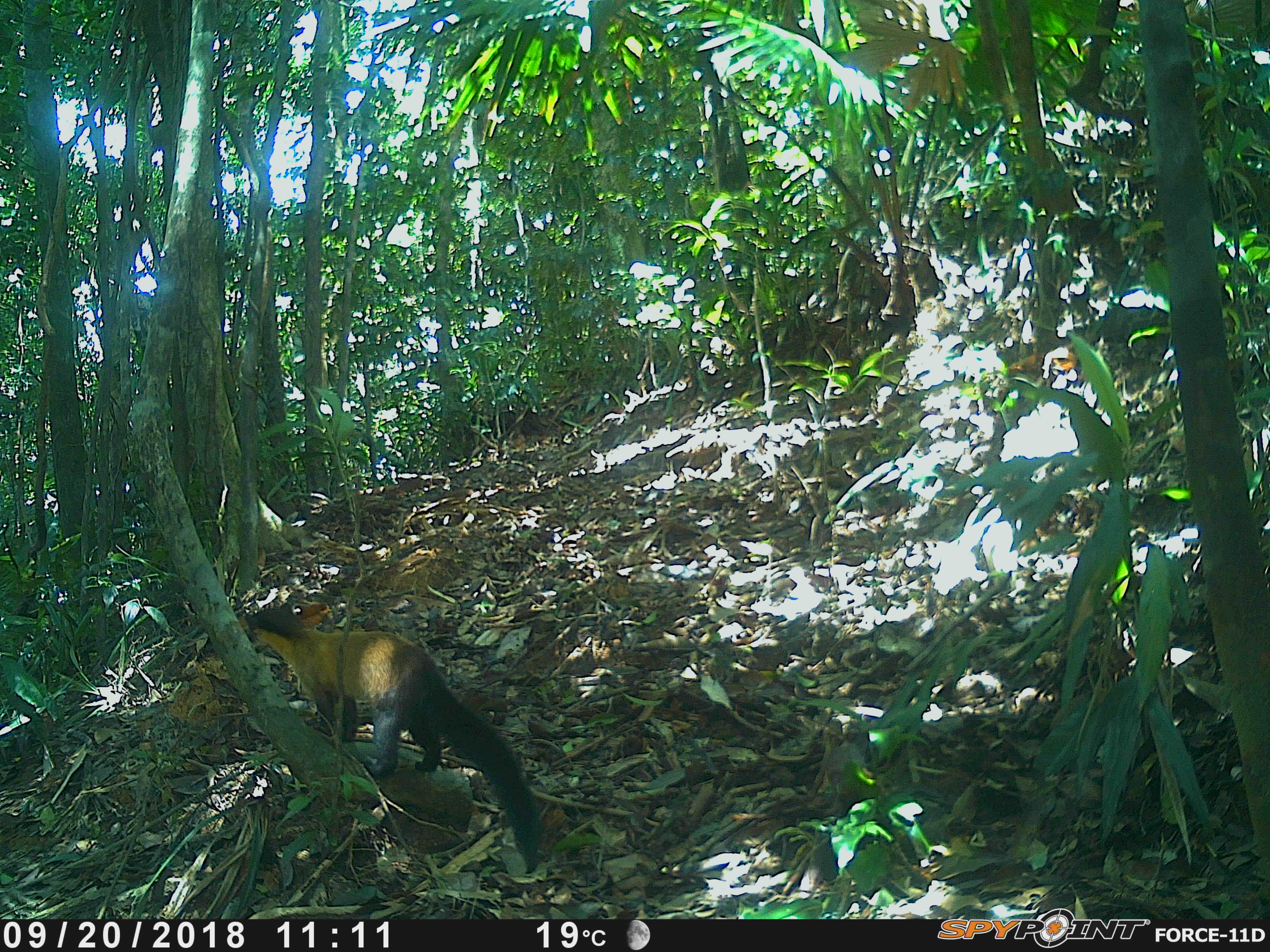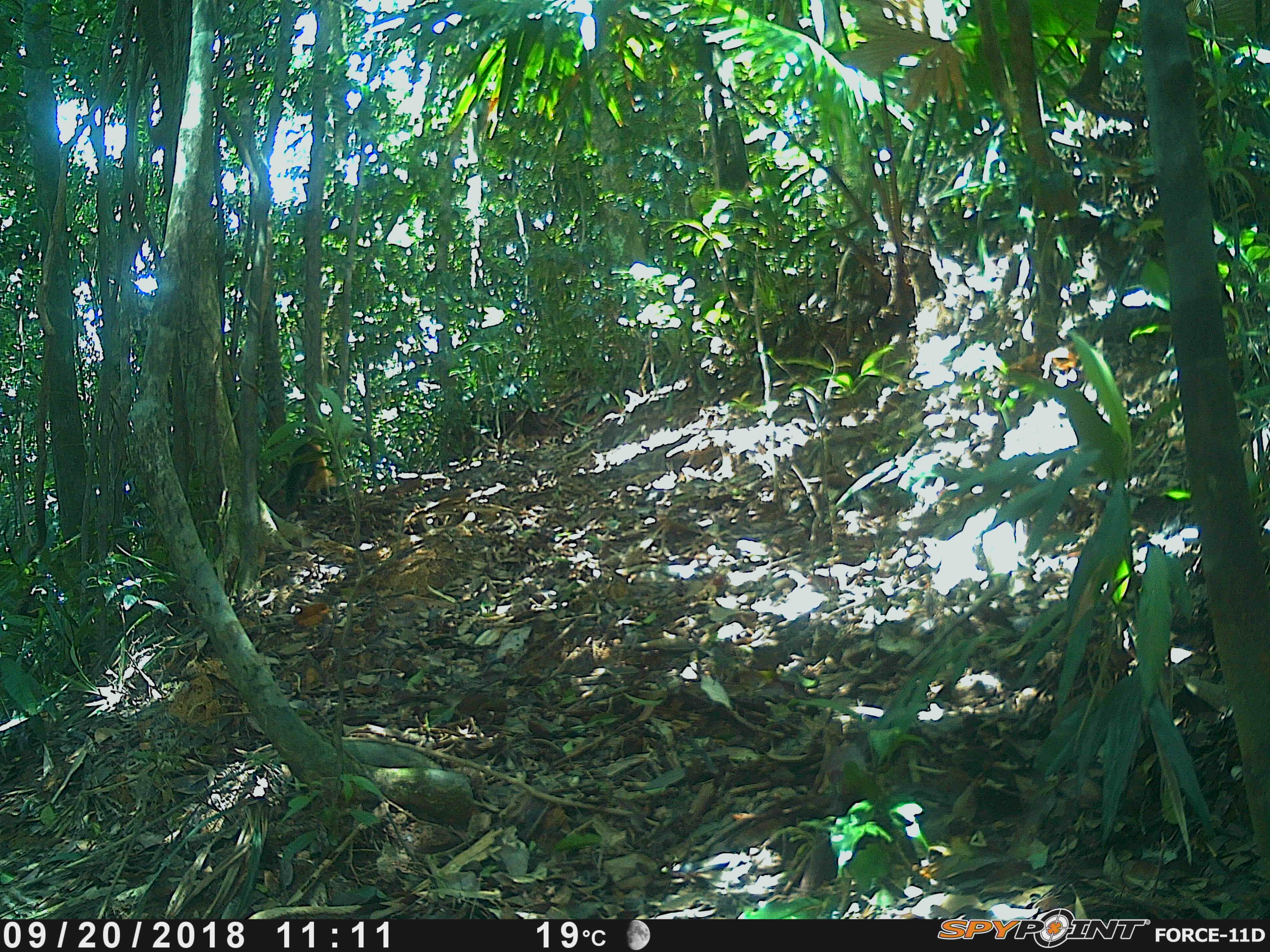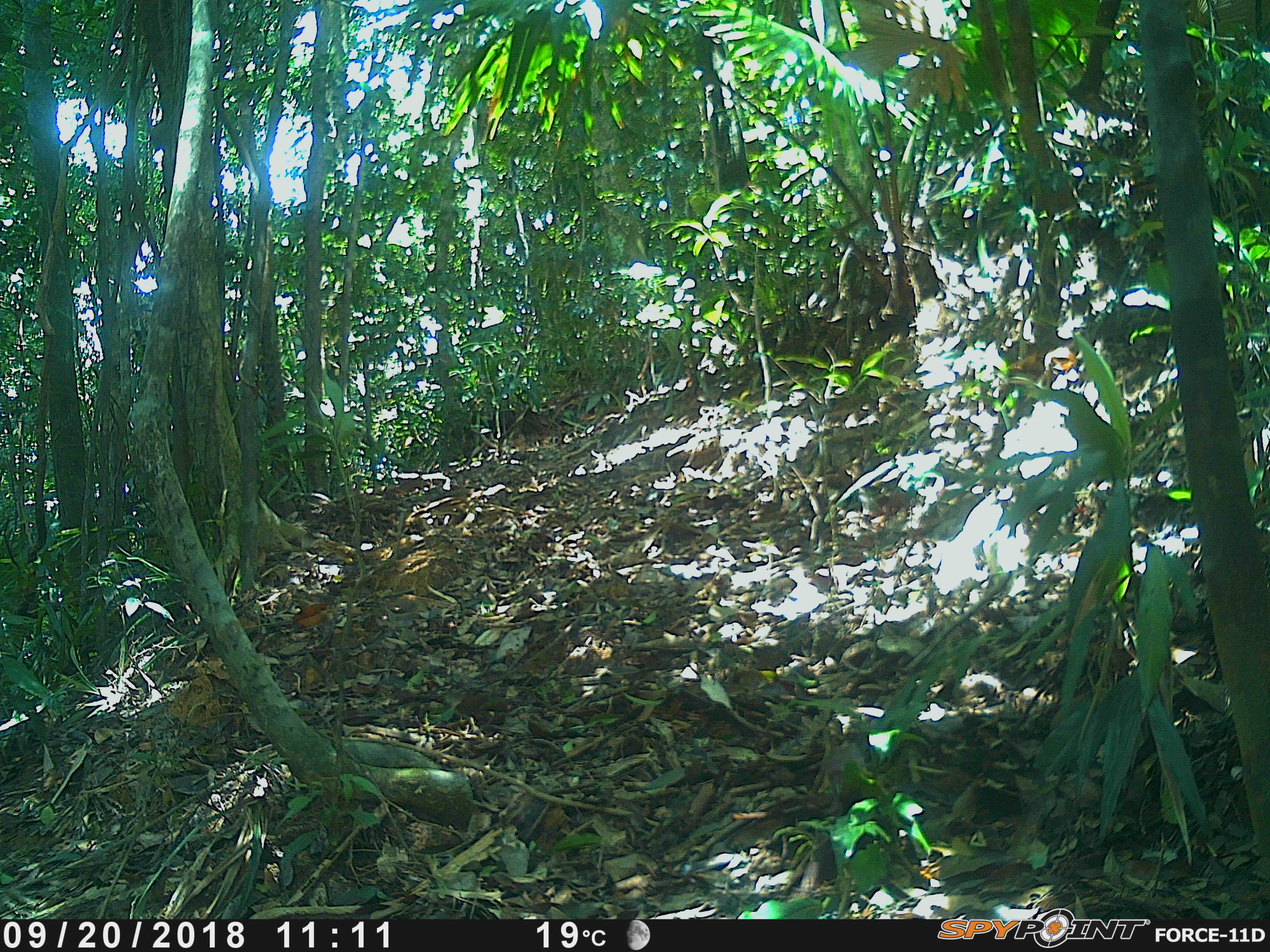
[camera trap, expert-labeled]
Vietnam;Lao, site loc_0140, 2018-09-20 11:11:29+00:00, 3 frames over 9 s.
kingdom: Animalia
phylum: Chordata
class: Mammalia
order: Carnivora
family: Mustelidae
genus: Martes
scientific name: Martes flavigula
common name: yellow-throated marten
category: yellow throated marten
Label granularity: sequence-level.